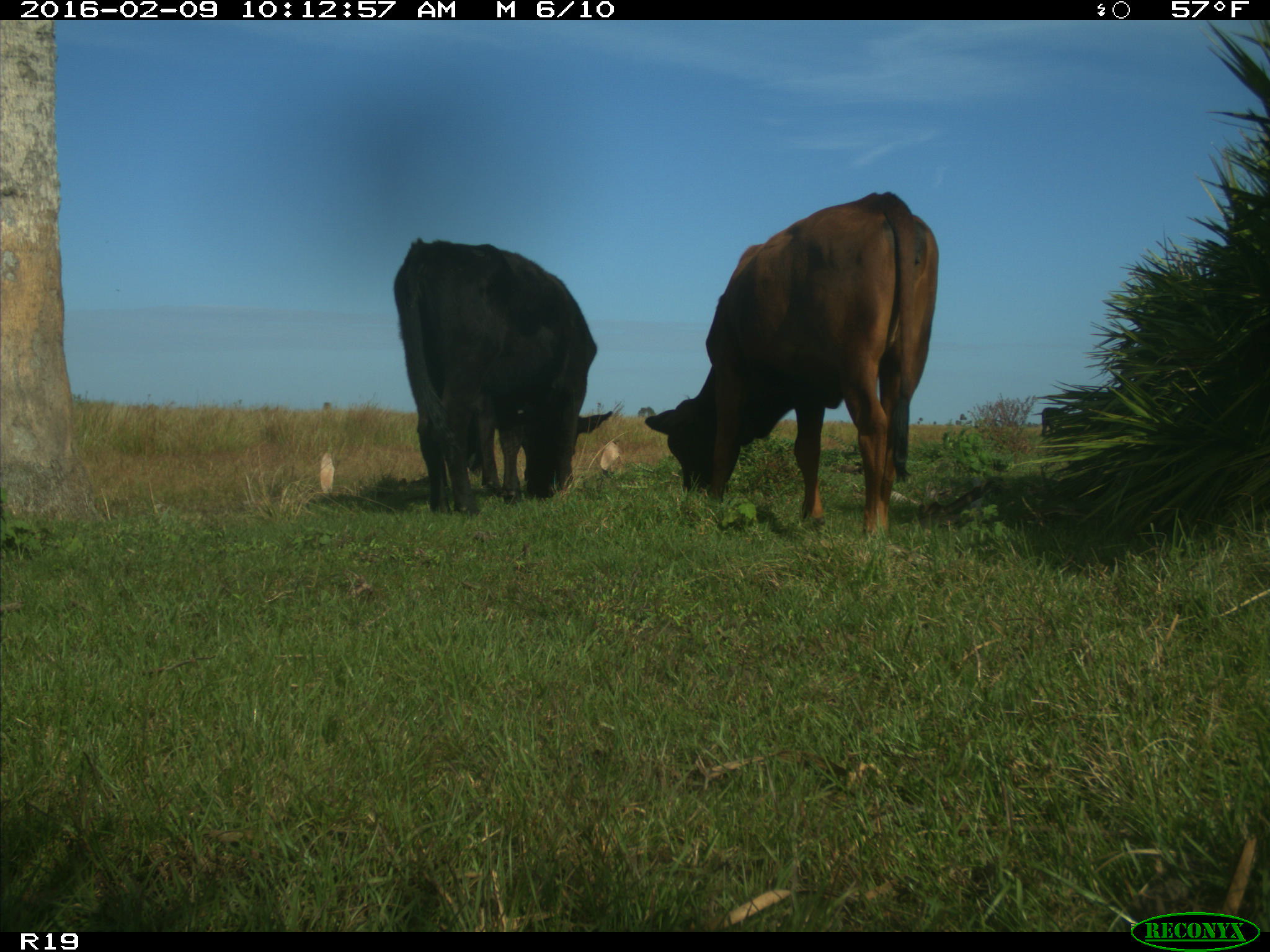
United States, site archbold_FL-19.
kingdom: Animalia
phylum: Chordata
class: Mammalia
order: Artiodactyla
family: Bovidae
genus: Bos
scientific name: Bos taurus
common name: domestic cow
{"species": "Bos taurus (domestic cow)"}